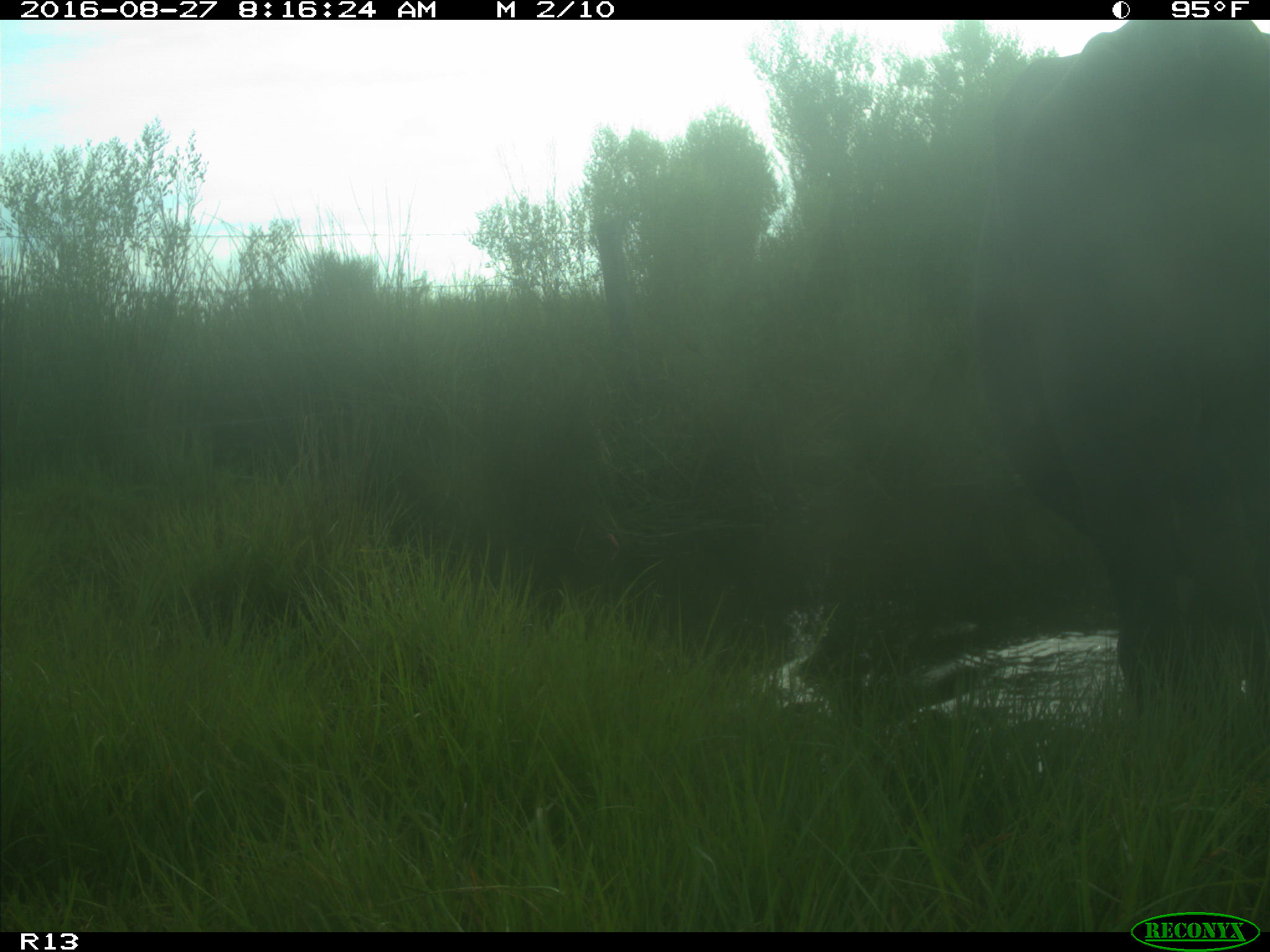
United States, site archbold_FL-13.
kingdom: Animalia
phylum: Chordata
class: Mammalia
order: Artiodactyla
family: Bovidae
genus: Bos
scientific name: Bos taurus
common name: domestic cow